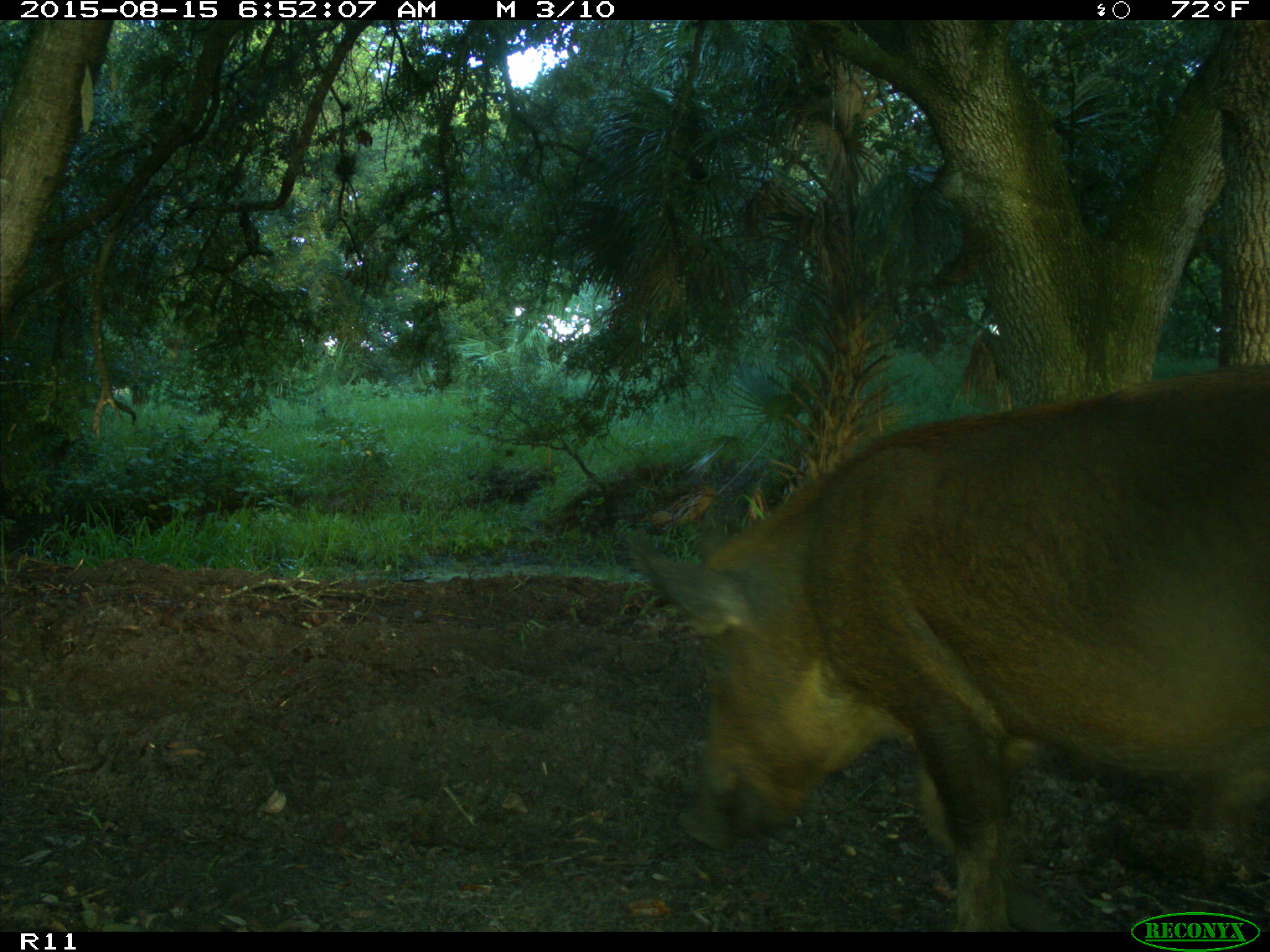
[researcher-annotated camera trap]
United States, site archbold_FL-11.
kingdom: Animalia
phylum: Chordata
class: Mammalia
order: Artiodactyla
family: Suidae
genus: Sus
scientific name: Sus scrofa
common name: wild boar